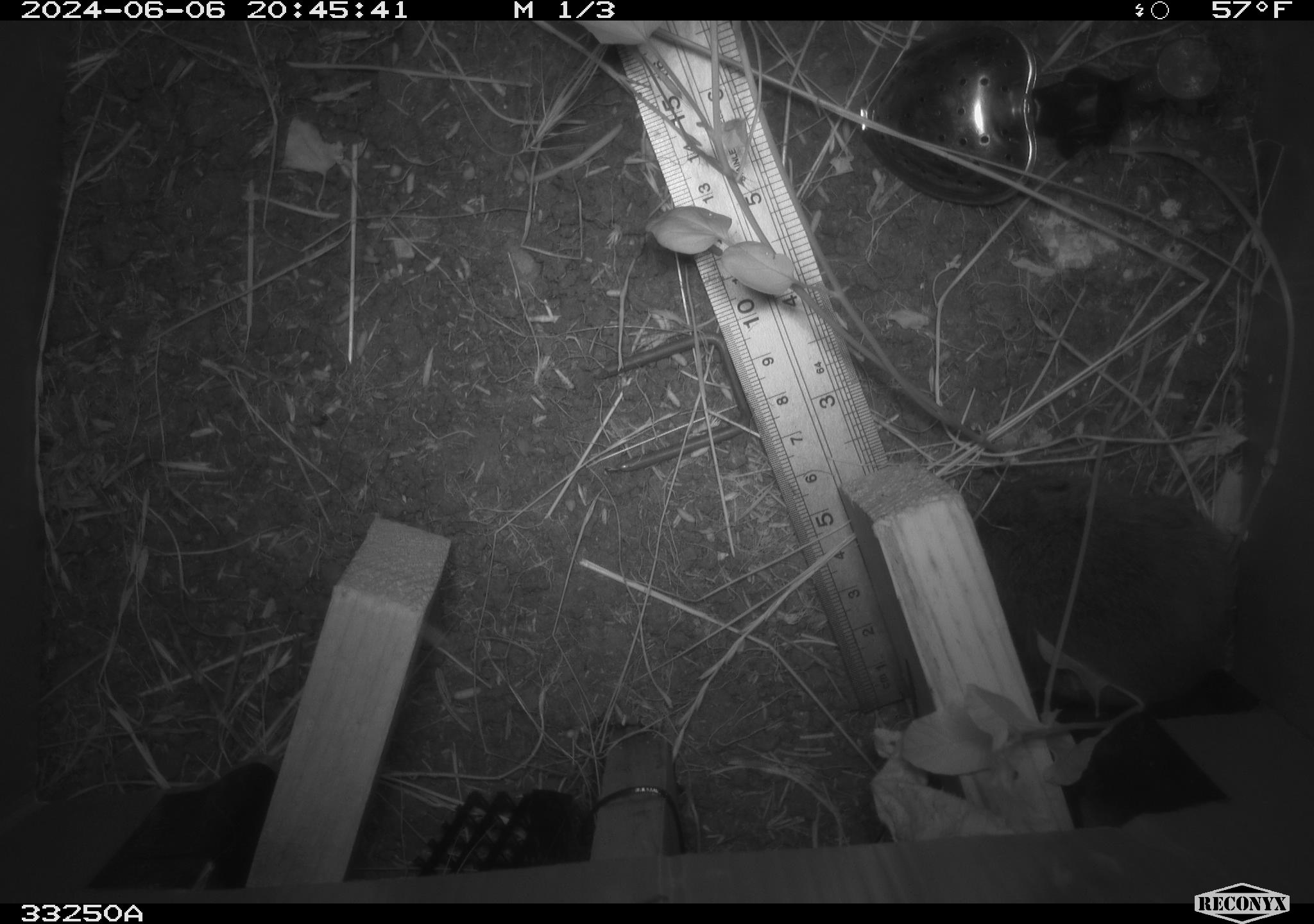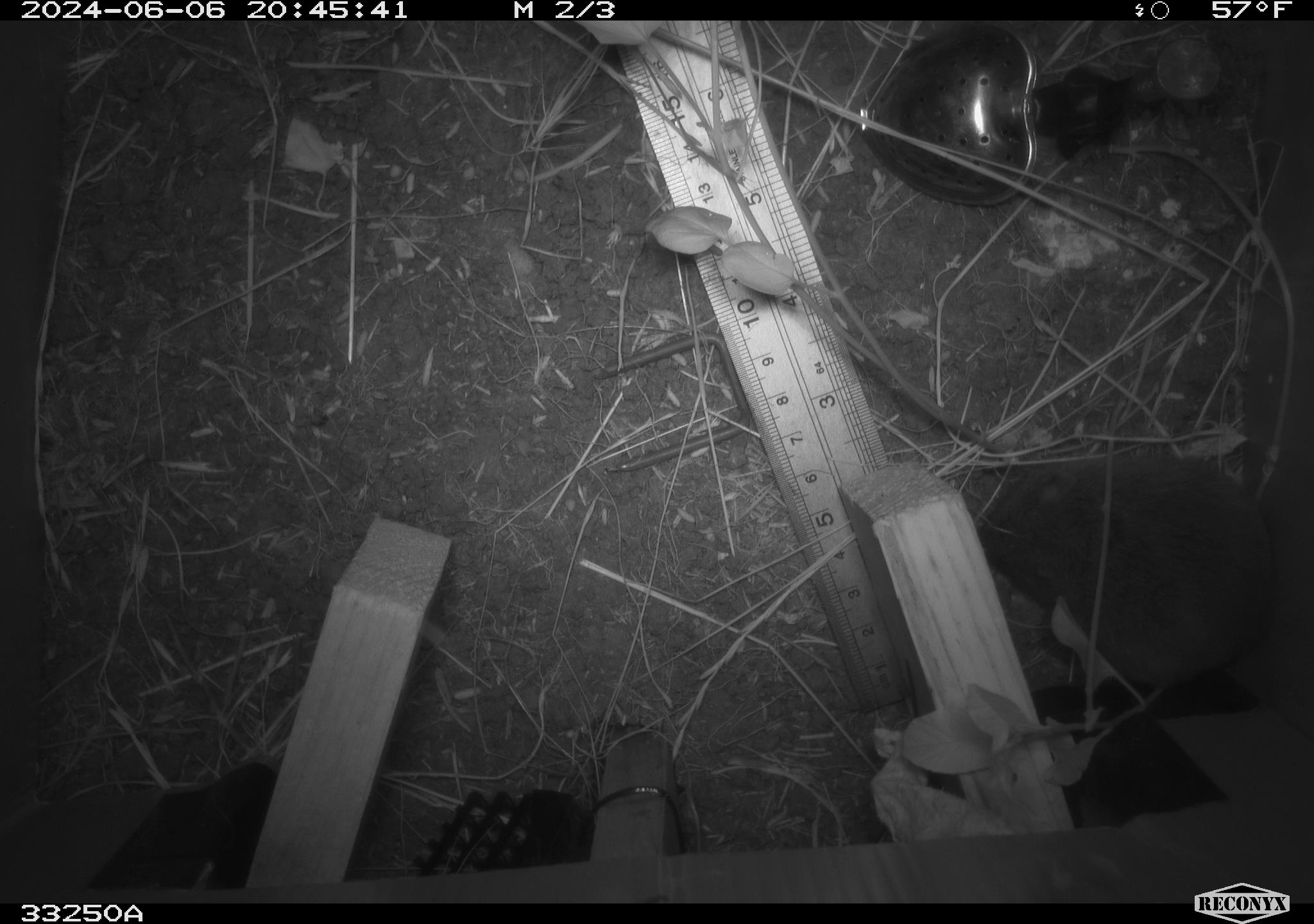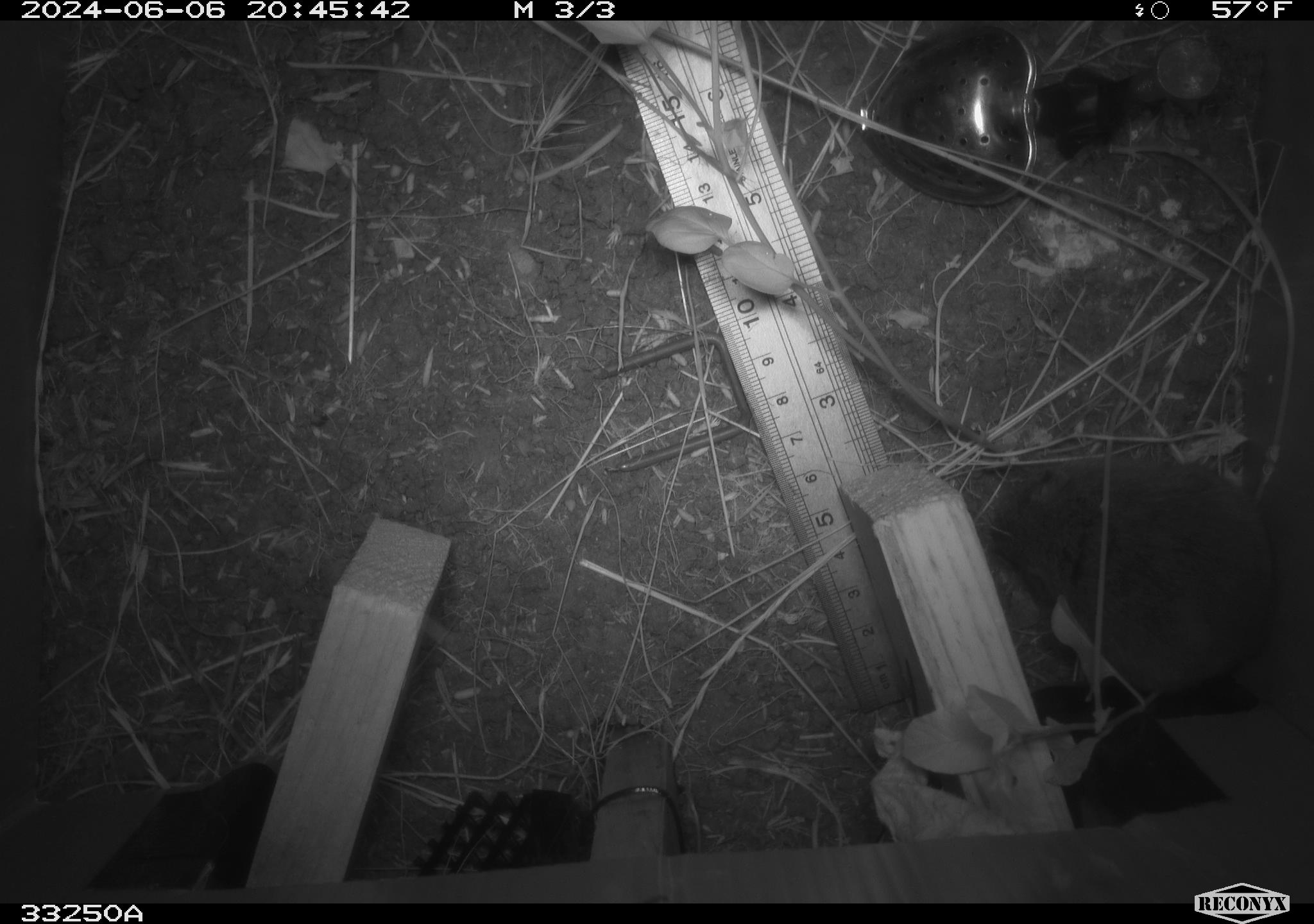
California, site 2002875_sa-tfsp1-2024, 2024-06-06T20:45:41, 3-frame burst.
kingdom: Animalia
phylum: Chordata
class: Mammalia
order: Rodentia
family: Cricetidae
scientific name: Arvicolinae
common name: voles, lemmings, and muskrats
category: arvicolinae subfamily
Arvicolinae subfamily (voles, lemmings, and muskrats) (Arvicolinae).